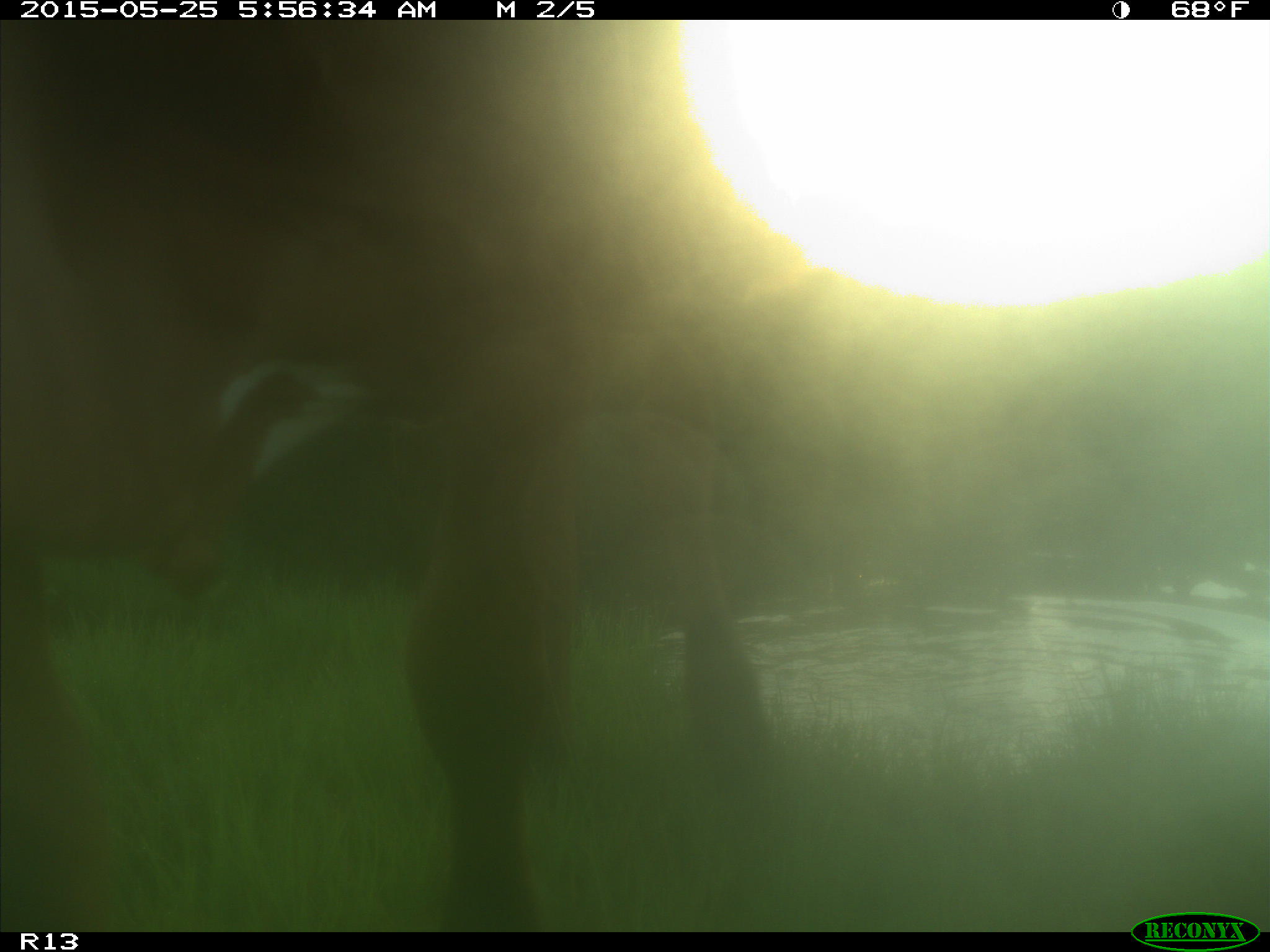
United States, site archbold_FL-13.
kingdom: Animalia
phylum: Chordata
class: Mammalia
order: Artiodactyla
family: Bovidae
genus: Bos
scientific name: Bos taurus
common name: domestic cow